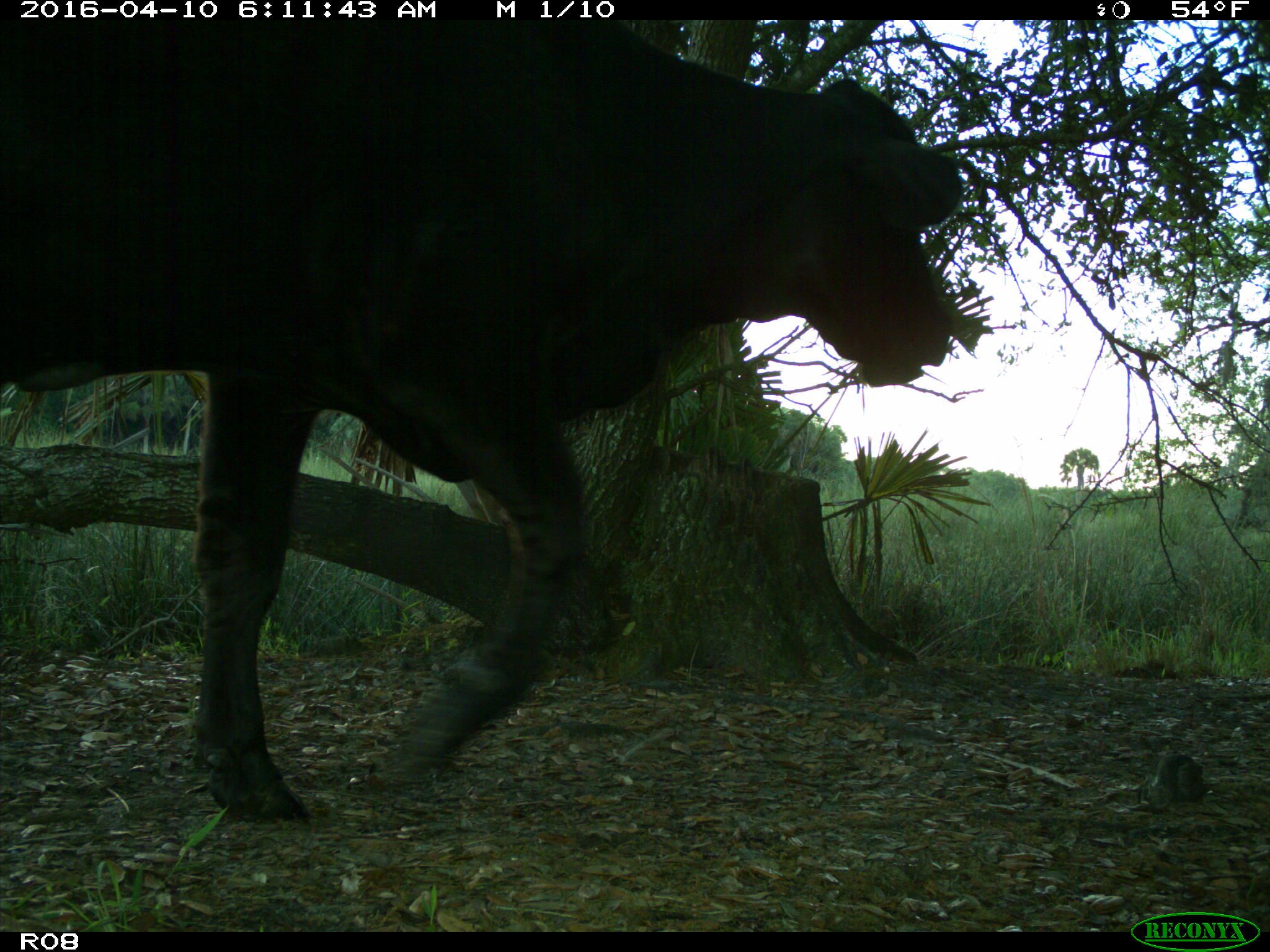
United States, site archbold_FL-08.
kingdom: Animalia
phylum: Chordata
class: Mammalia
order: Artiodactyla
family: Bovidae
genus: Bos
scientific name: Bos taurus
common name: domestic cow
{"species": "Bos taurus (domestic cow)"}